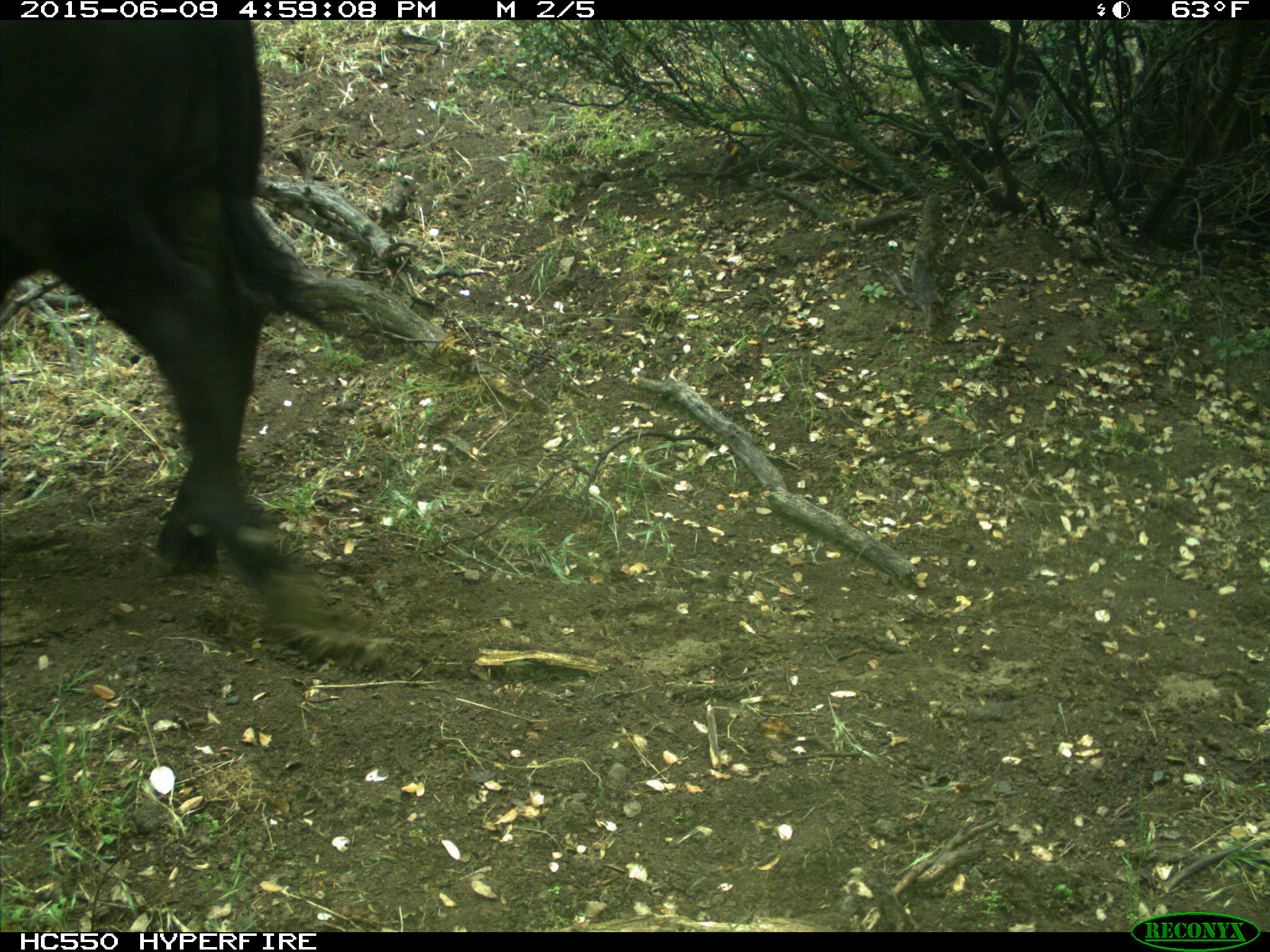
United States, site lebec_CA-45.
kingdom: Animalia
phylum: Chordata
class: Mammalia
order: Artiodactyla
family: Bovidae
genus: Bos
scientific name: Bos taurus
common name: domestic cow